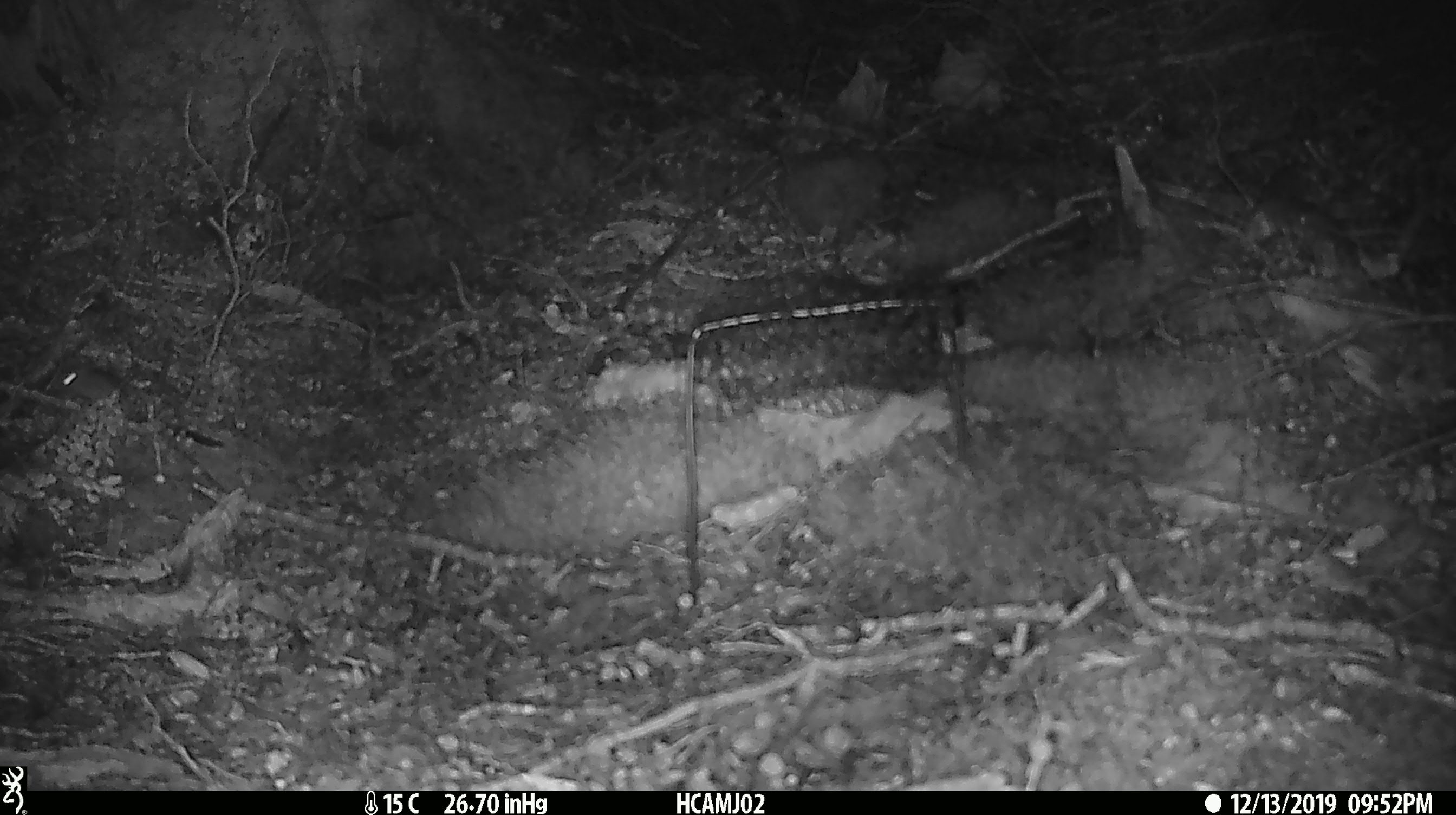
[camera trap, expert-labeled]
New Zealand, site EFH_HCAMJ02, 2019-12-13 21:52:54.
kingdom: Animalia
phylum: Chordata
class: Mammalia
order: Rodentia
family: Muridae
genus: Mus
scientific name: Mus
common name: mouse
Mouse (Mus).